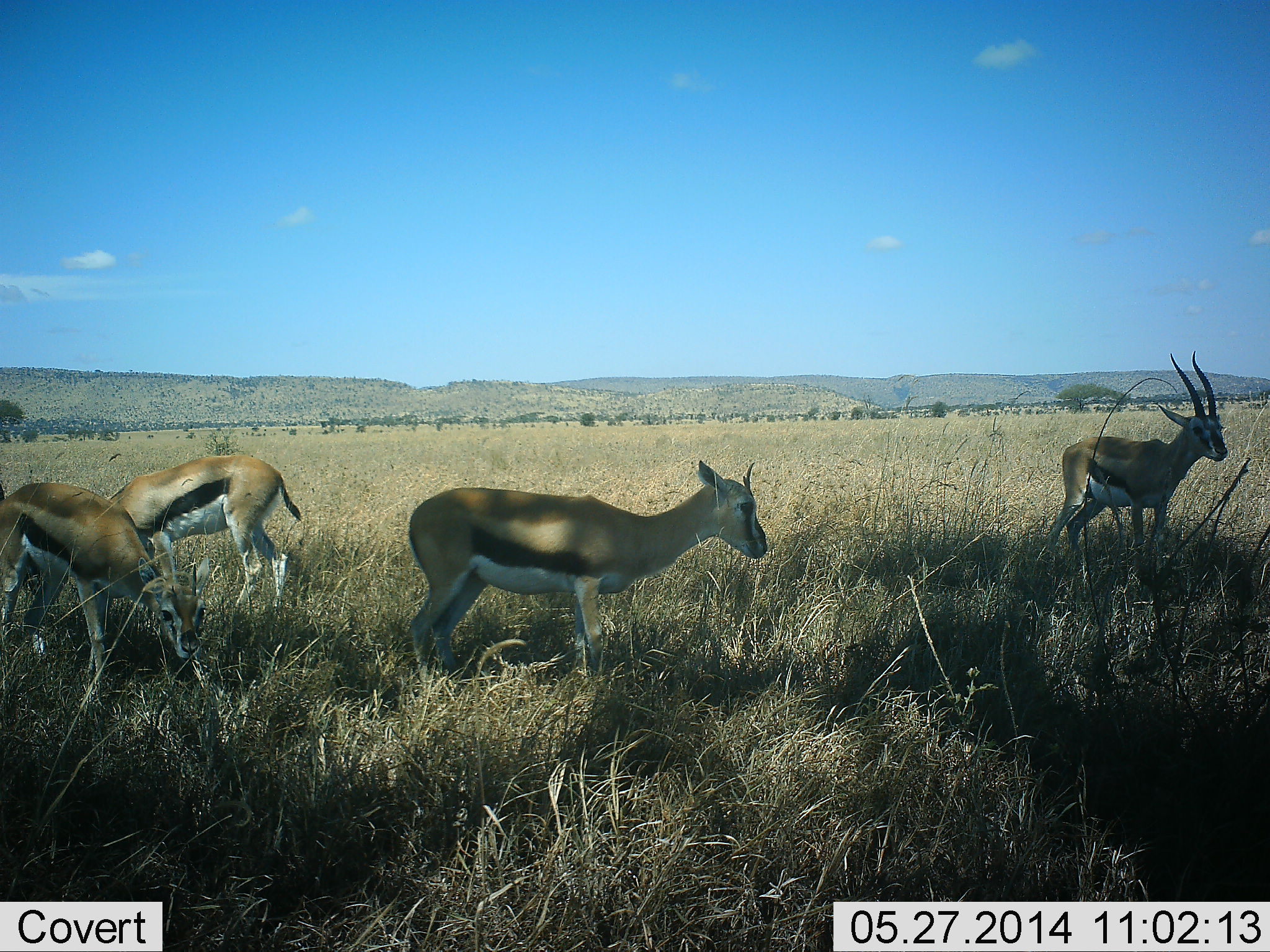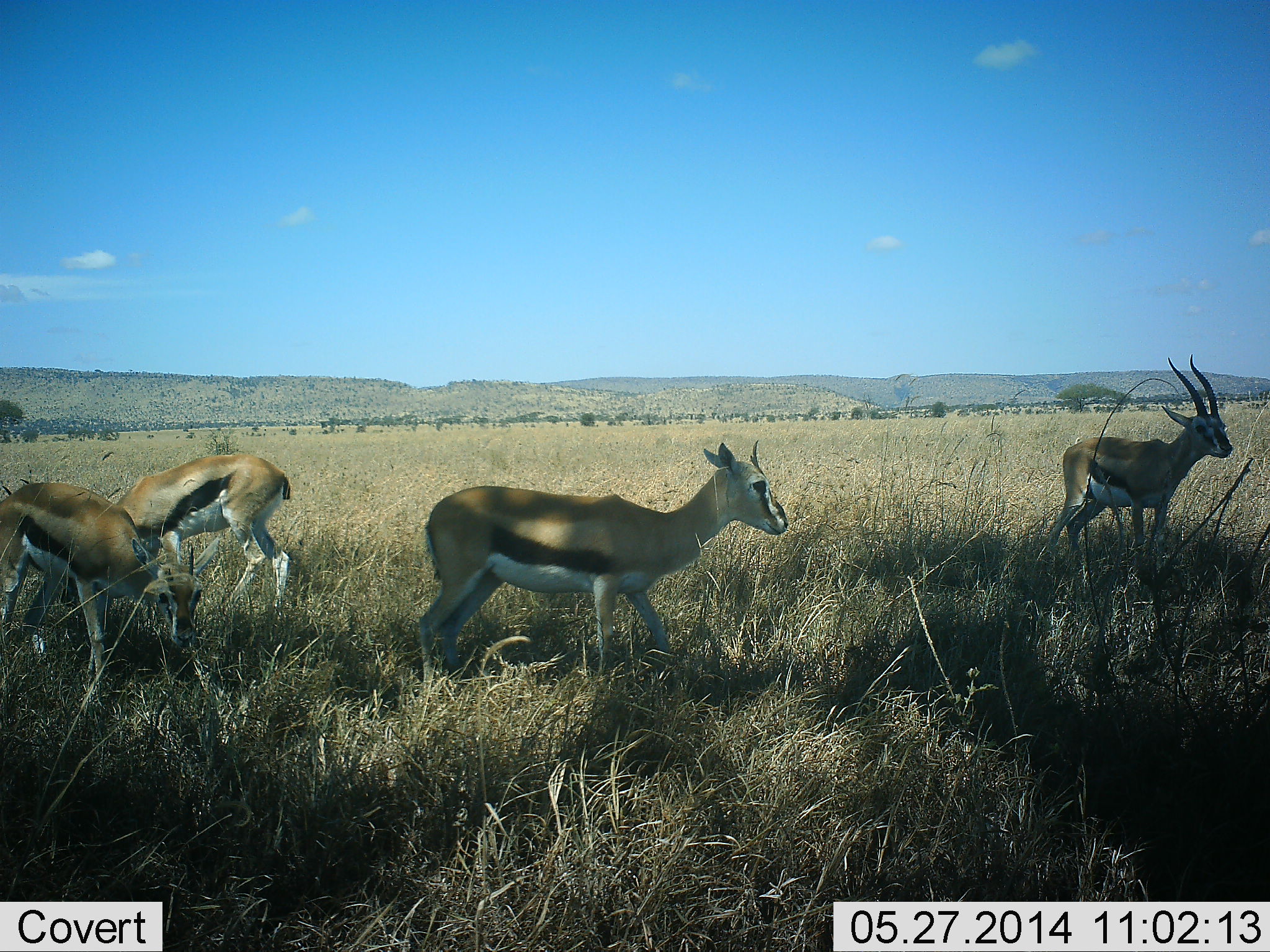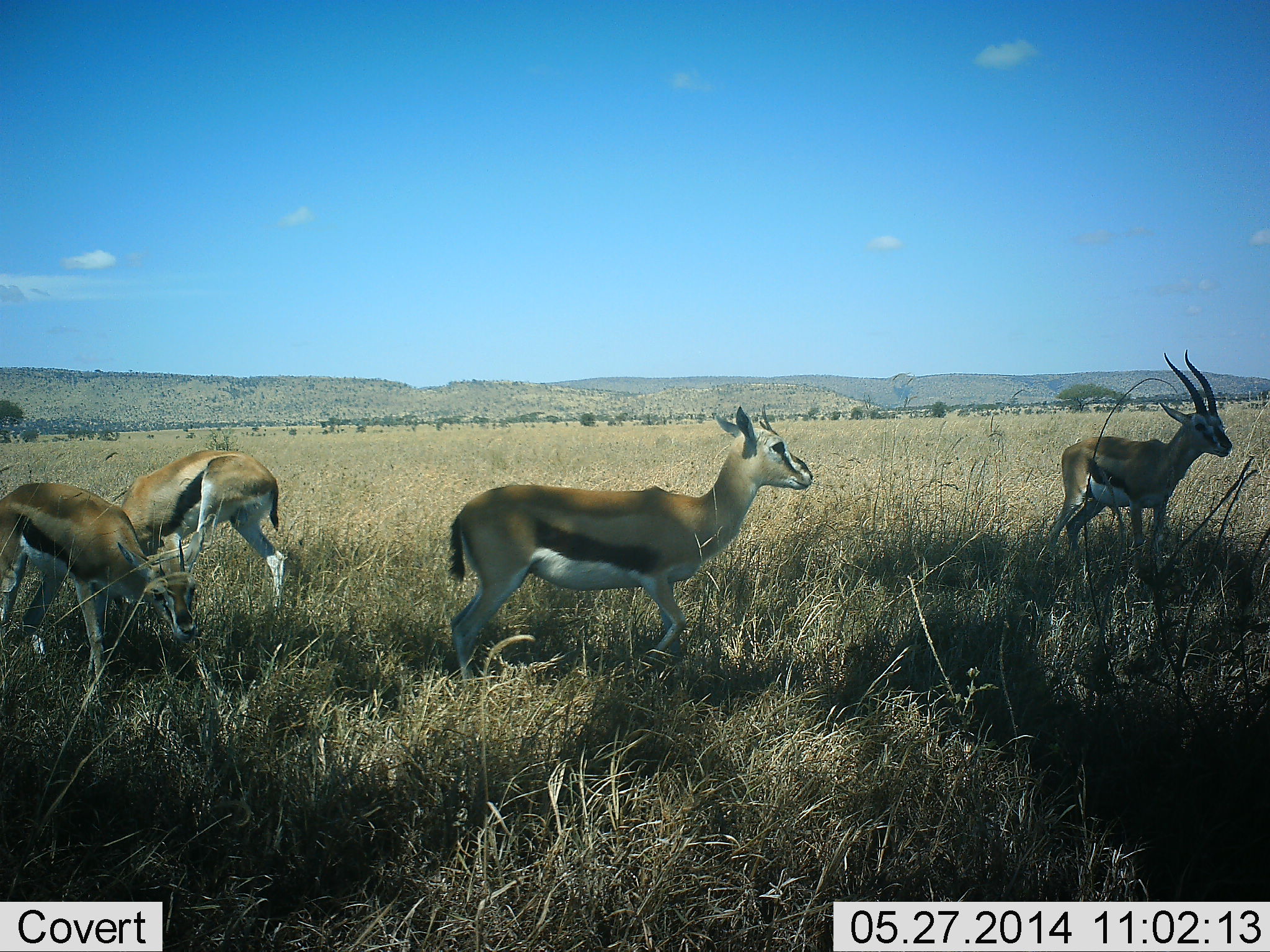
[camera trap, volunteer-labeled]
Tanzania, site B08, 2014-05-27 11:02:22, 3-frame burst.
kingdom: Animalia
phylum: Chordata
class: Mammalia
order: Artiodactyla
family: Bovidae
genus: Eudorcas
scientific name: Eudorcas thomsonii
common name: thomson's gazelle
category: gazellethomsons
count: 4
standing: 90%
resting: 0%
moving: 0%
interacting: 0%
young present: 0%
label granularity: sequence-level